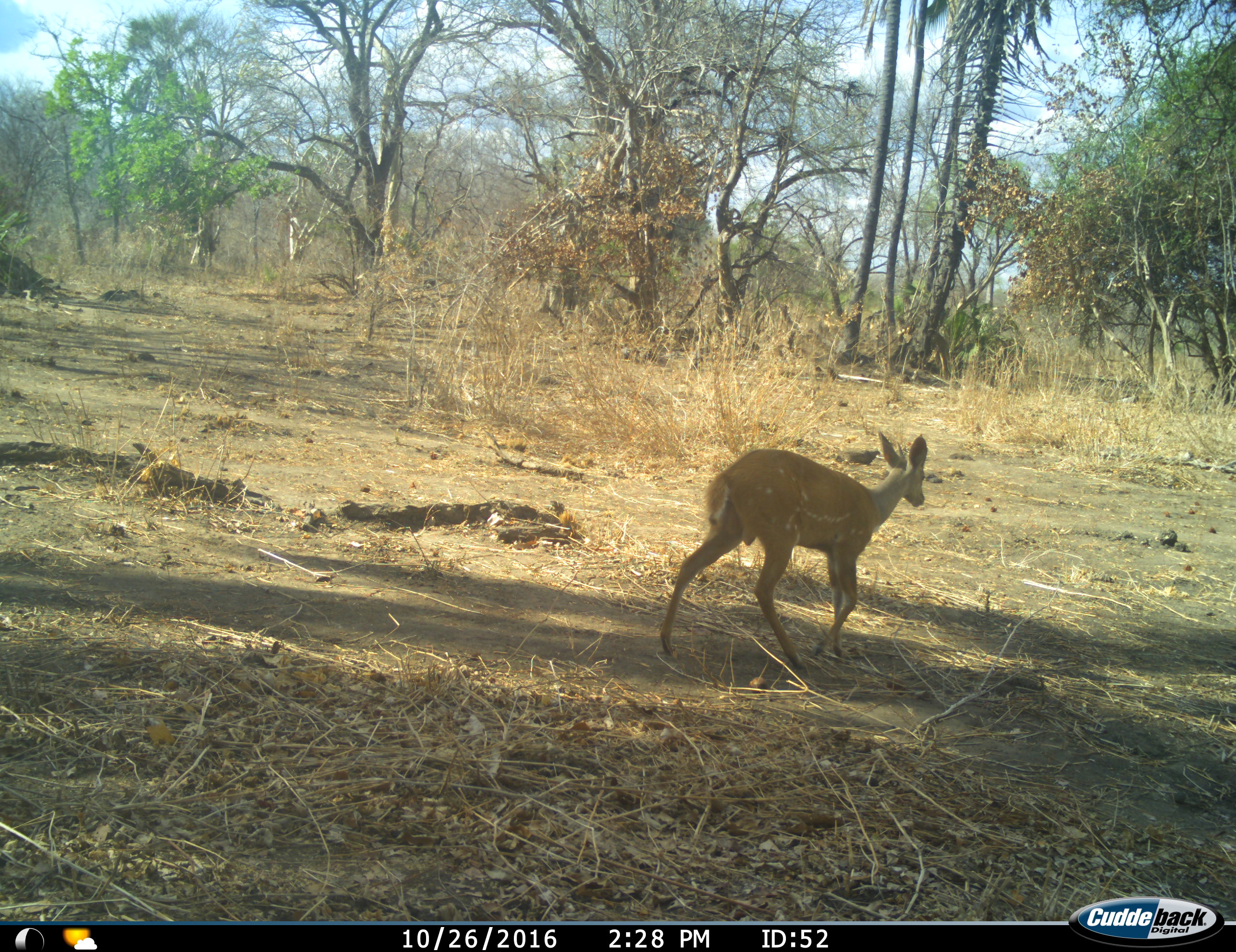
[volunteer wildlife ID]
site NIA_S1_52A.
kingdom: Animalia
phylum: Chordata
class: Mammalia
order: Artiodactyla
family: Bovidae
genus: Tragelaphus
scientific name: Tragelaphus scriptus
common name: bushbuck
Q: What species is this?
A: Bushbuck (Tragelaphus scriptus).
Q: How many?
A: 1.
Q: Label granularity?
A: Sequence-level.